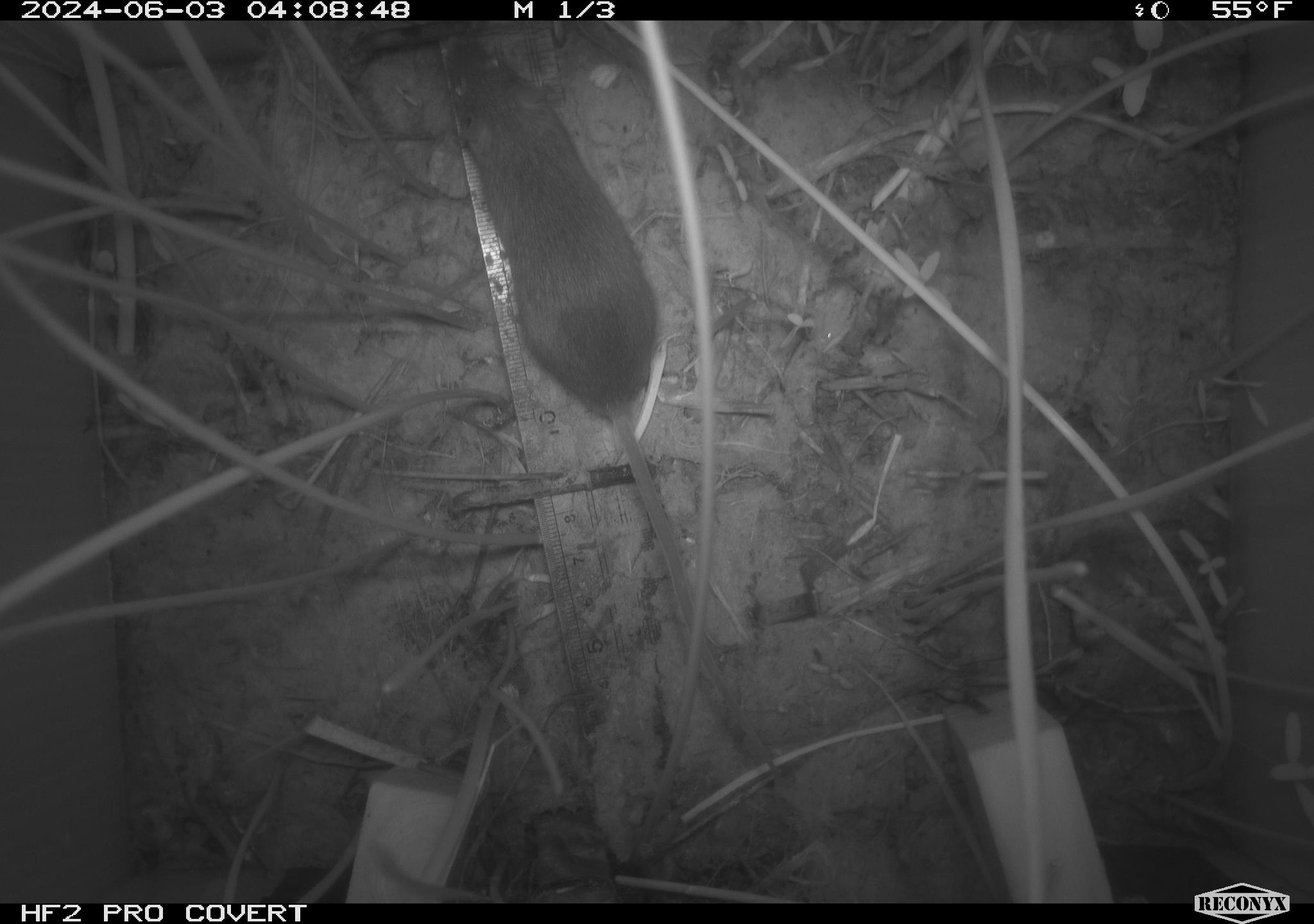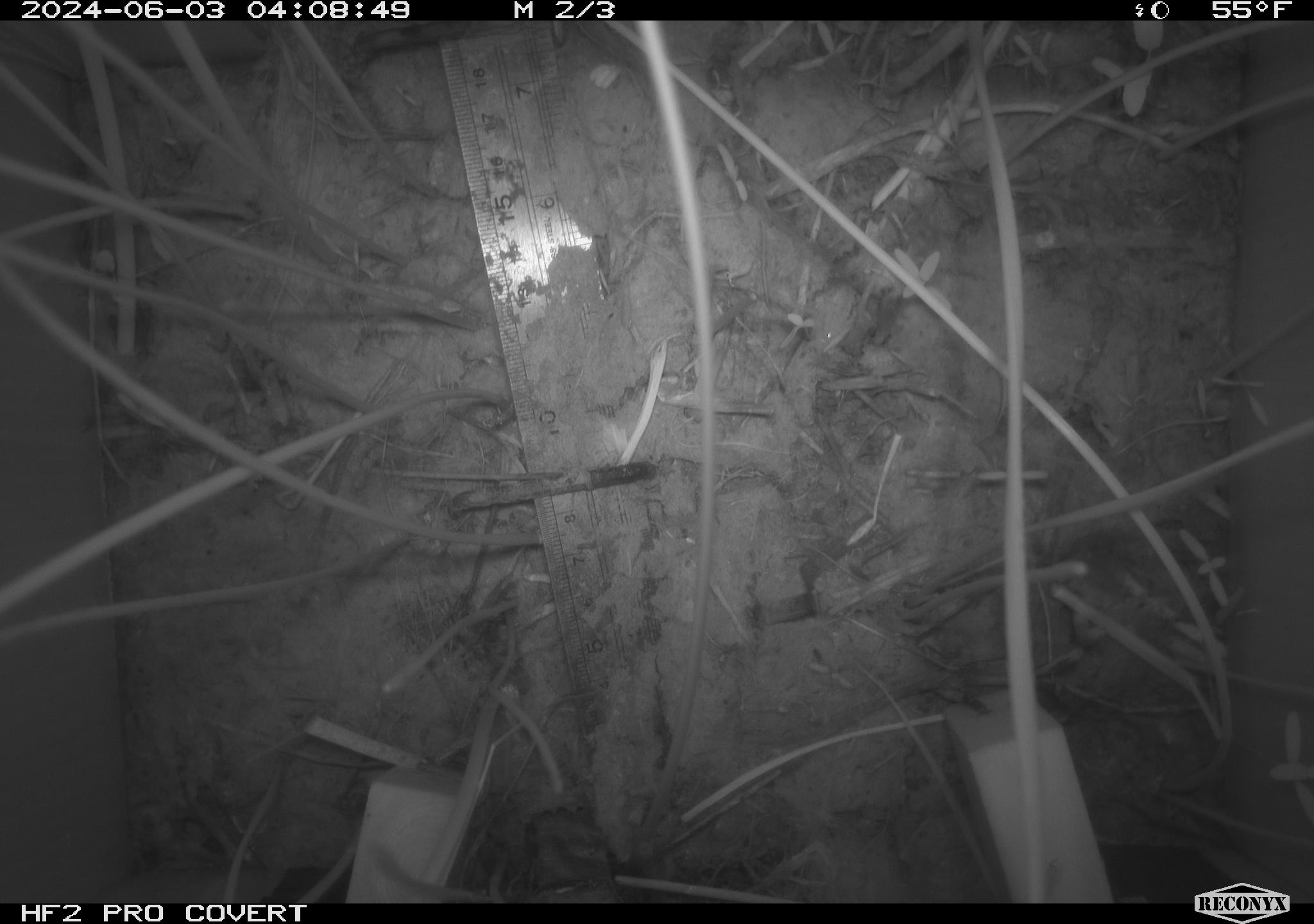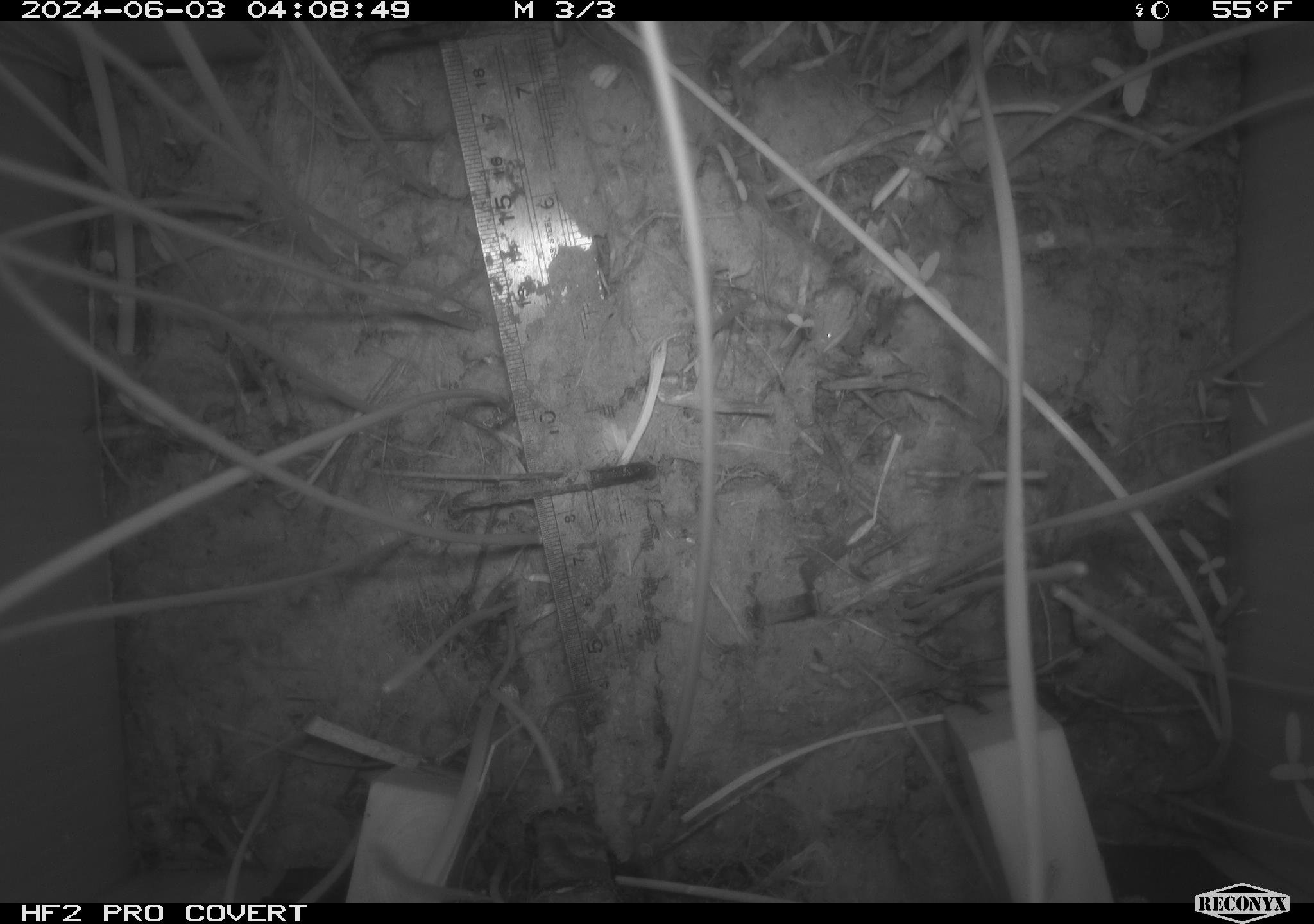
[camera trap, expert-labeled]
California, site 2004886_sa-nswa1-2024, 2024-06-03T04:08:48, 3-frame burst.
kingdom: Animalia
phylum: Chordata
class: Mammalia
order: Rodentia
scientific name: Rodentia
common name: rodent